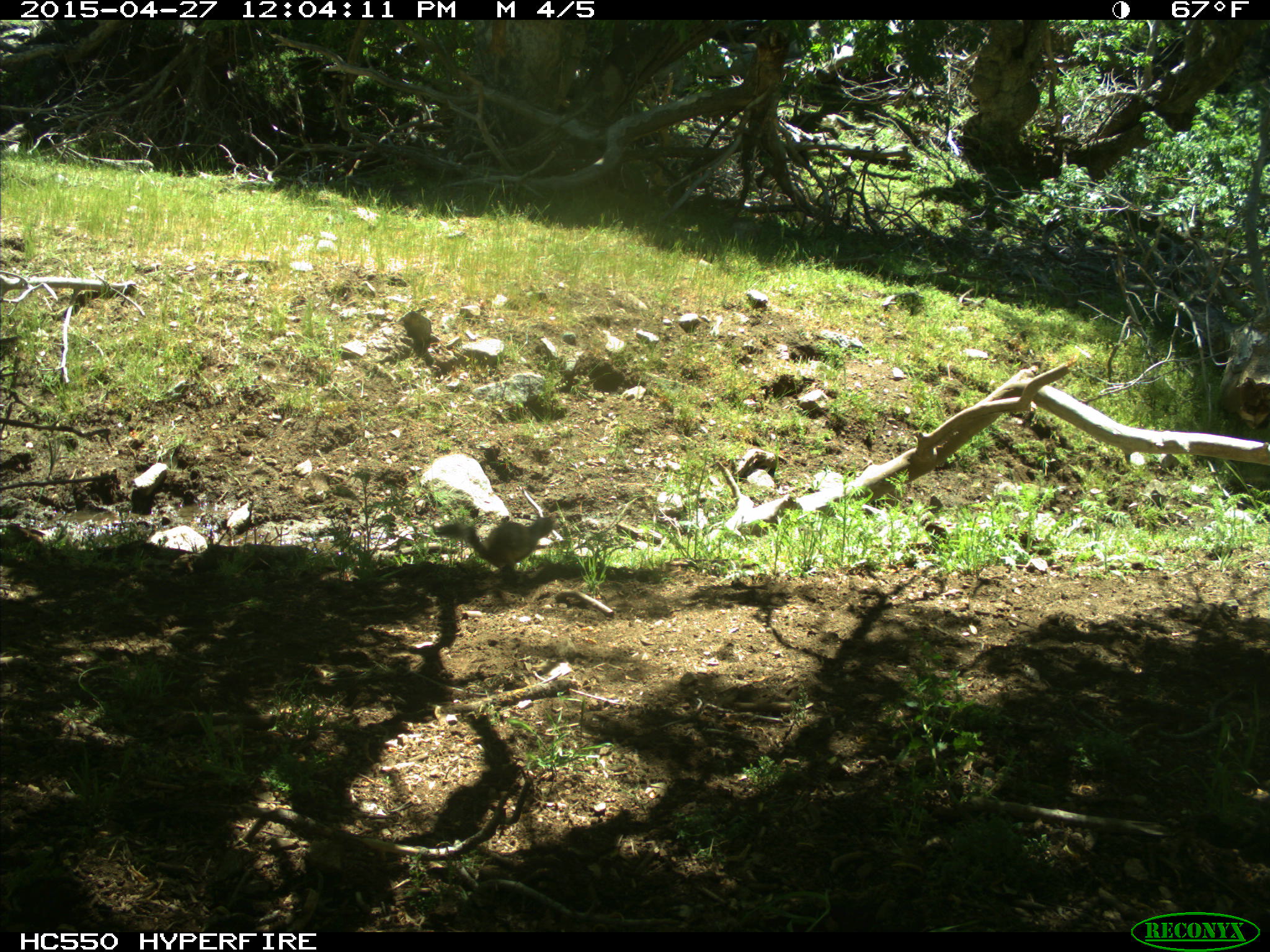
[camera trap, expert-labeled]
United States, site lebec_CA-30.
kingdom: Animalia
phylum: Chordata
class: Mammalia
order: Rodentia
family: Sciuridae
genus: Otospermophilus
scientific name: Otospermophilus beecheyi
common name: california ground squirrel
Otospermophilus beecheyi (california ground squirrel).